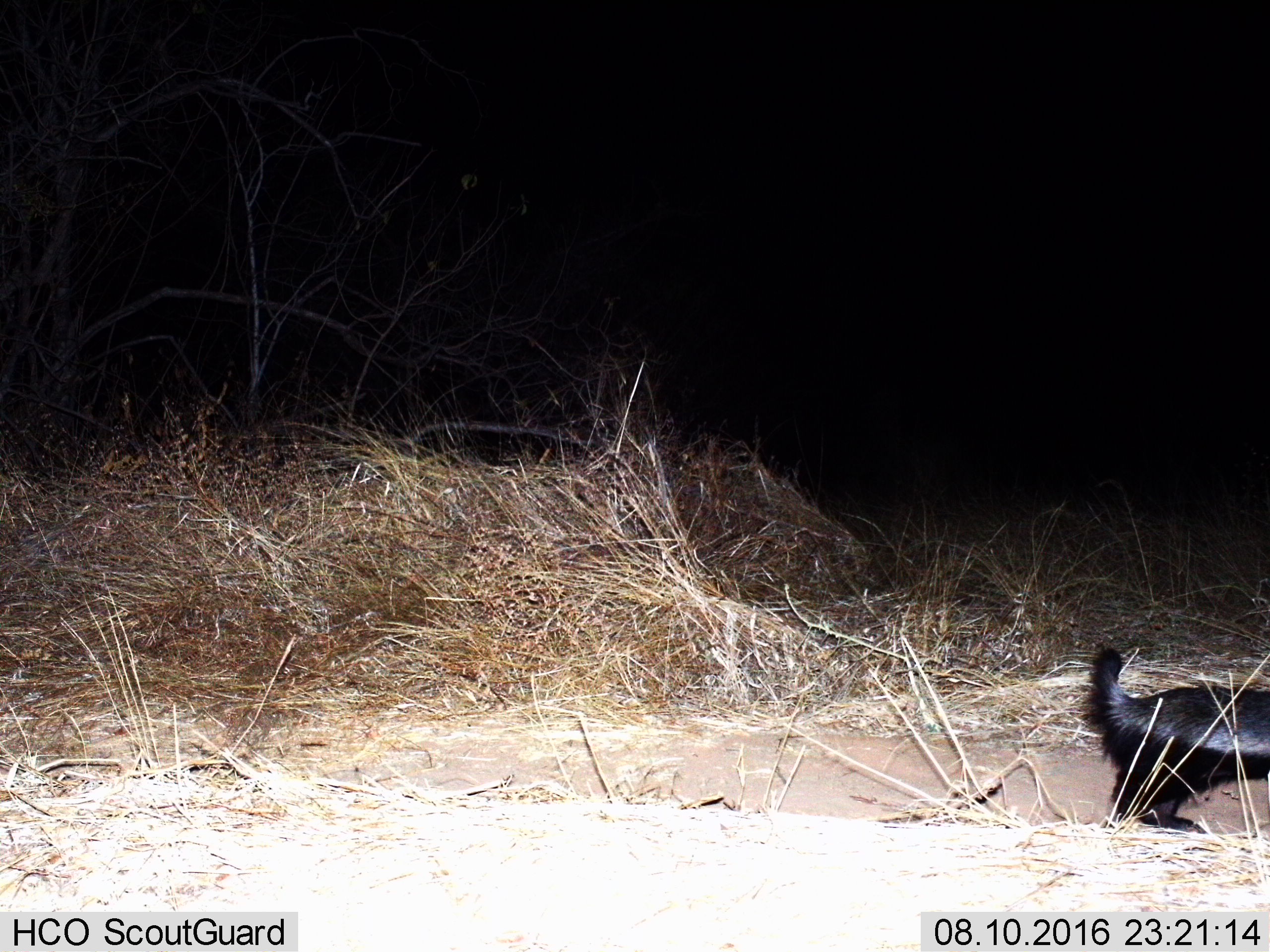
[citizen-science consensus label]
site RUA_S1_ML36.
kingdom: Animalia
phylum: Chordata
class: Mammalia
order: Carnivora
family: Mustelidae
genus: Mellivora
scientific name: Mellivora capensis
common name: honey badger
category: honeybadger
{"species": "honeybadger (honey badger) (Mellivora capensis)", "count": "1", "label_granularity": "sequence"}